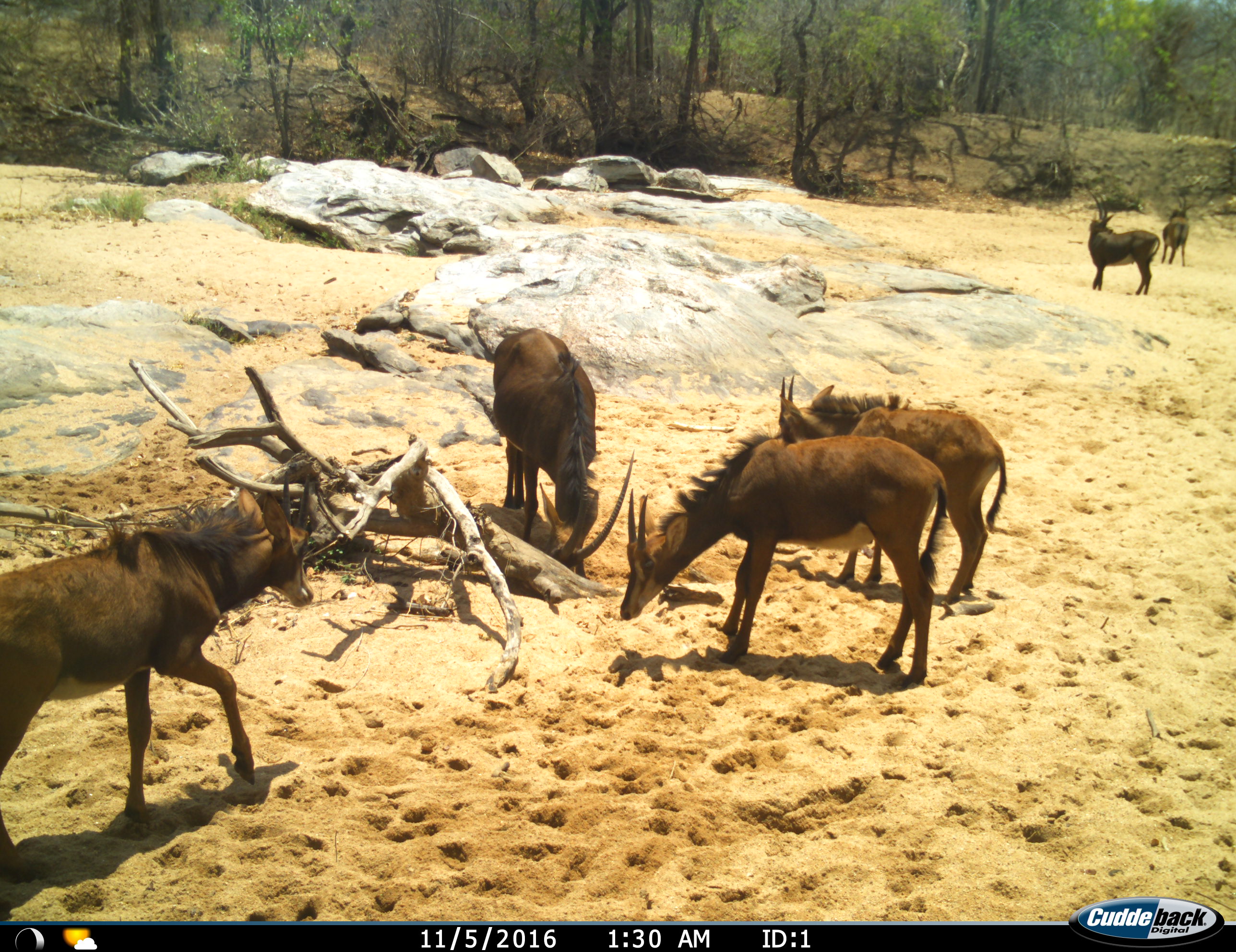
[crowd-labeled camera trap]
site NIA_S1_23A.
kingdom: Animalia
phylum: Chordata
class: Mammalia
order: Artiodactyla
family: Bovidae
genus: Hippotragus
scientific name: Hippotragus niger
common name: sable antelope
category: sable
Sable (sable antelope) (Hippotragus niger), count 6. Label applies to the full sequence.